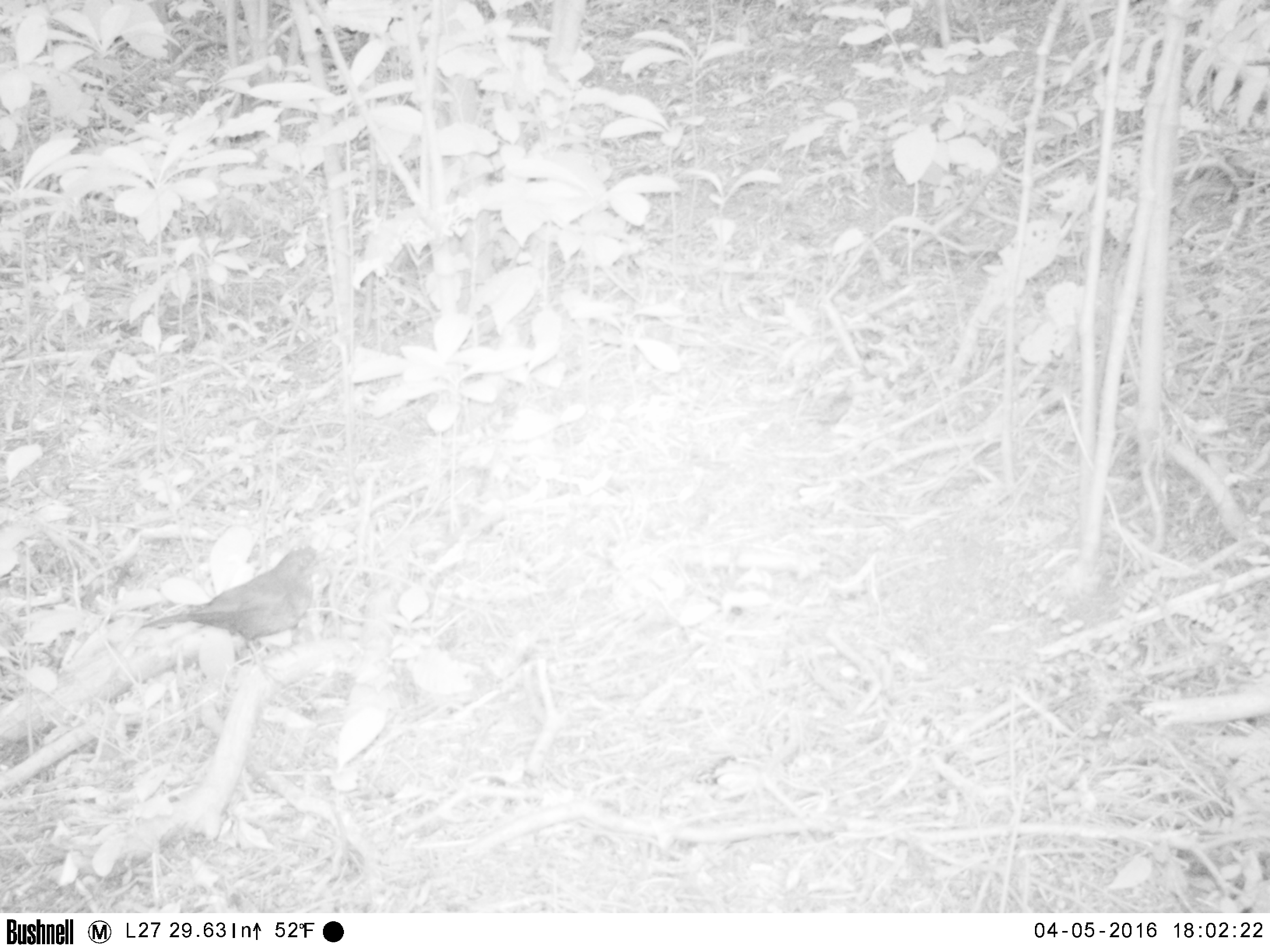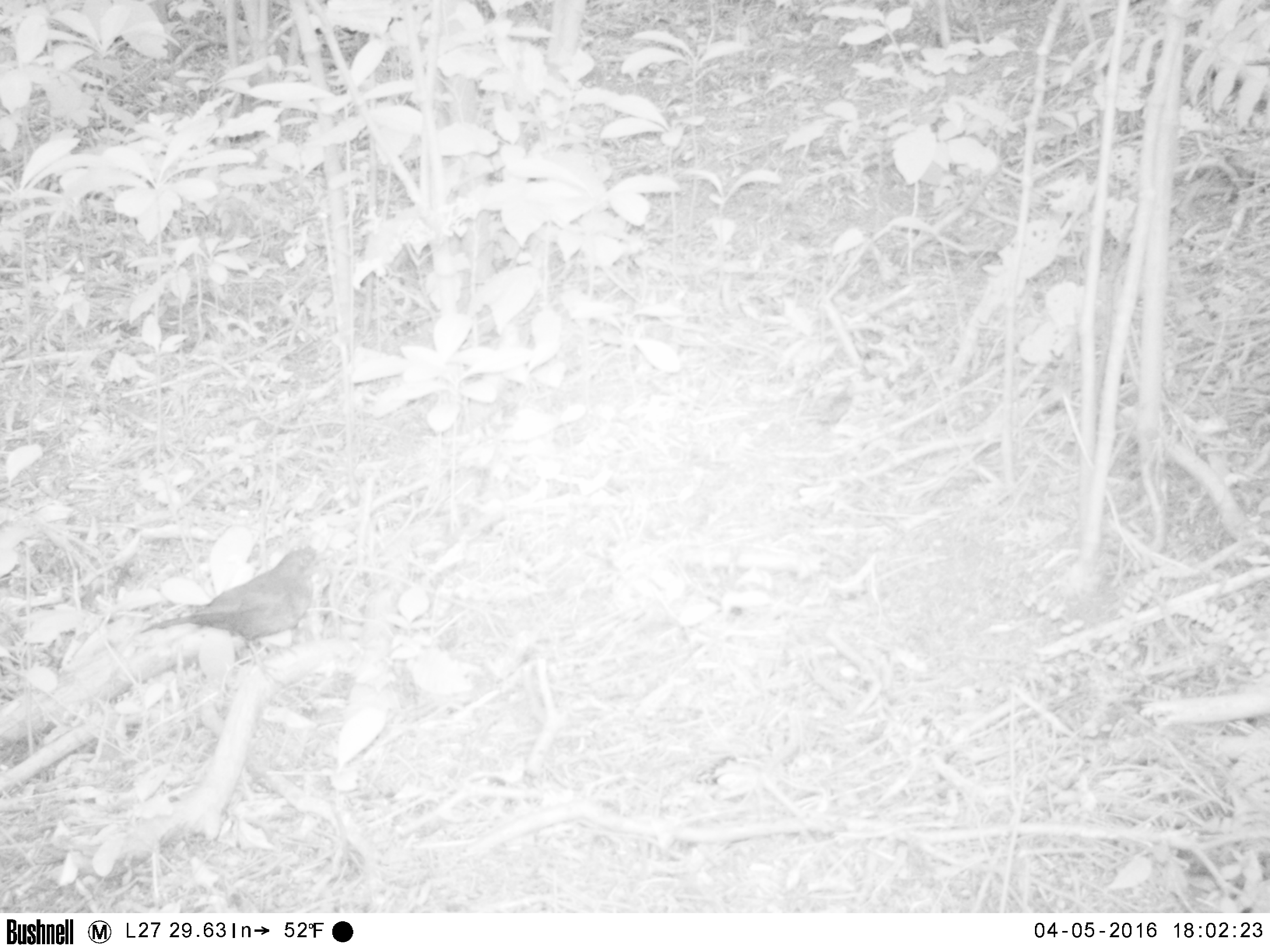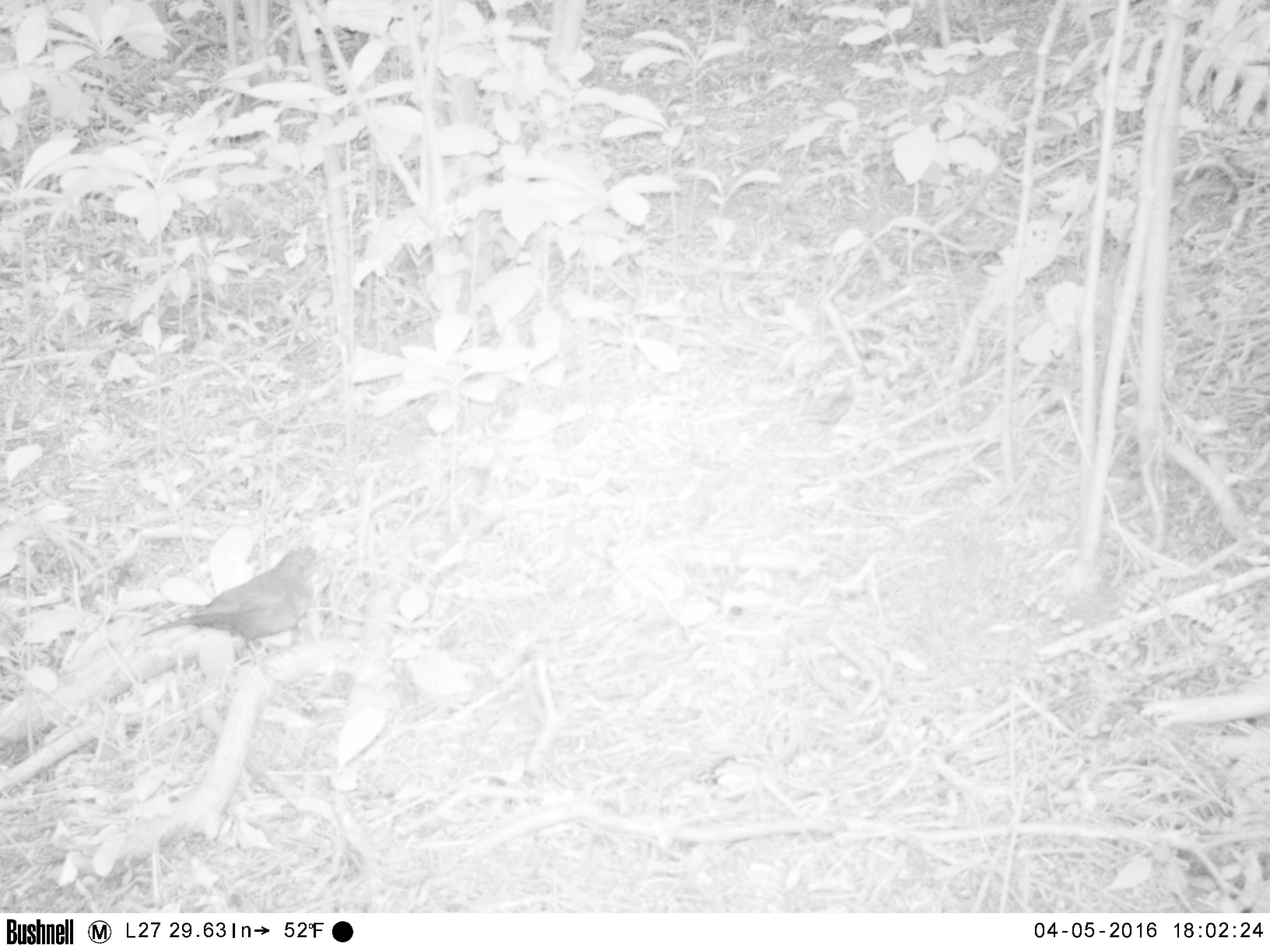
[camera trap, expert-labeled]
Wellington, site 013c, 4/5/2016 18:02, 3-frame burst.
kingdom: Animalia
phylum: Chordata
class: Aves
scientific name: Aves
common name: bird